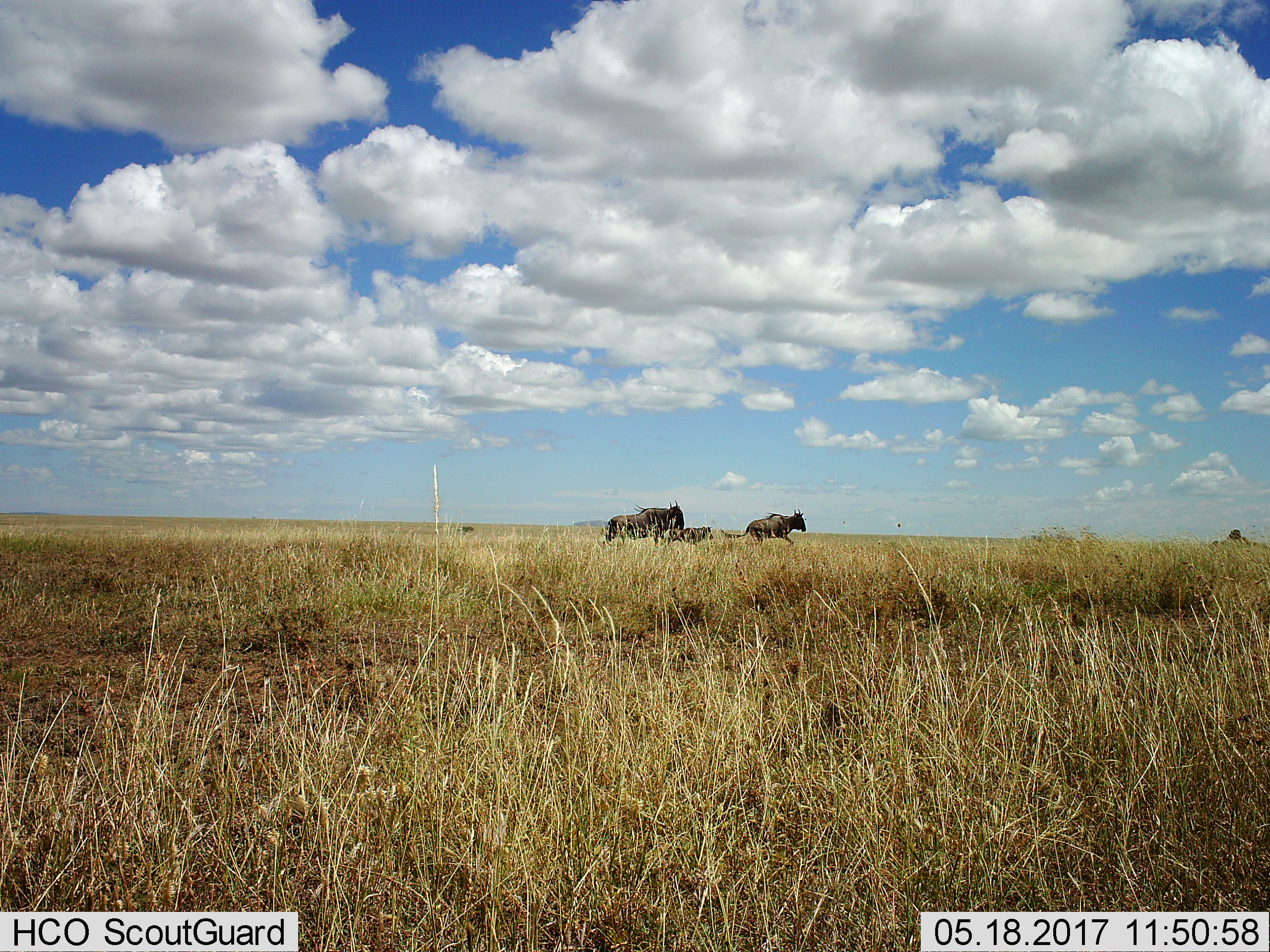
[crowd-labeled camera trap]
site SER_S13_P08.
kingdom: Animalia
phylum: Chordata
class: Mammalia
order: Artiodactyla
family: Bovidae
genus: Connochaetes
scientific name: Connochaetes taurinus taurinus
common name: blue wildebeest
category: wildebeestblue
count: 4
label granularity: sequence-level